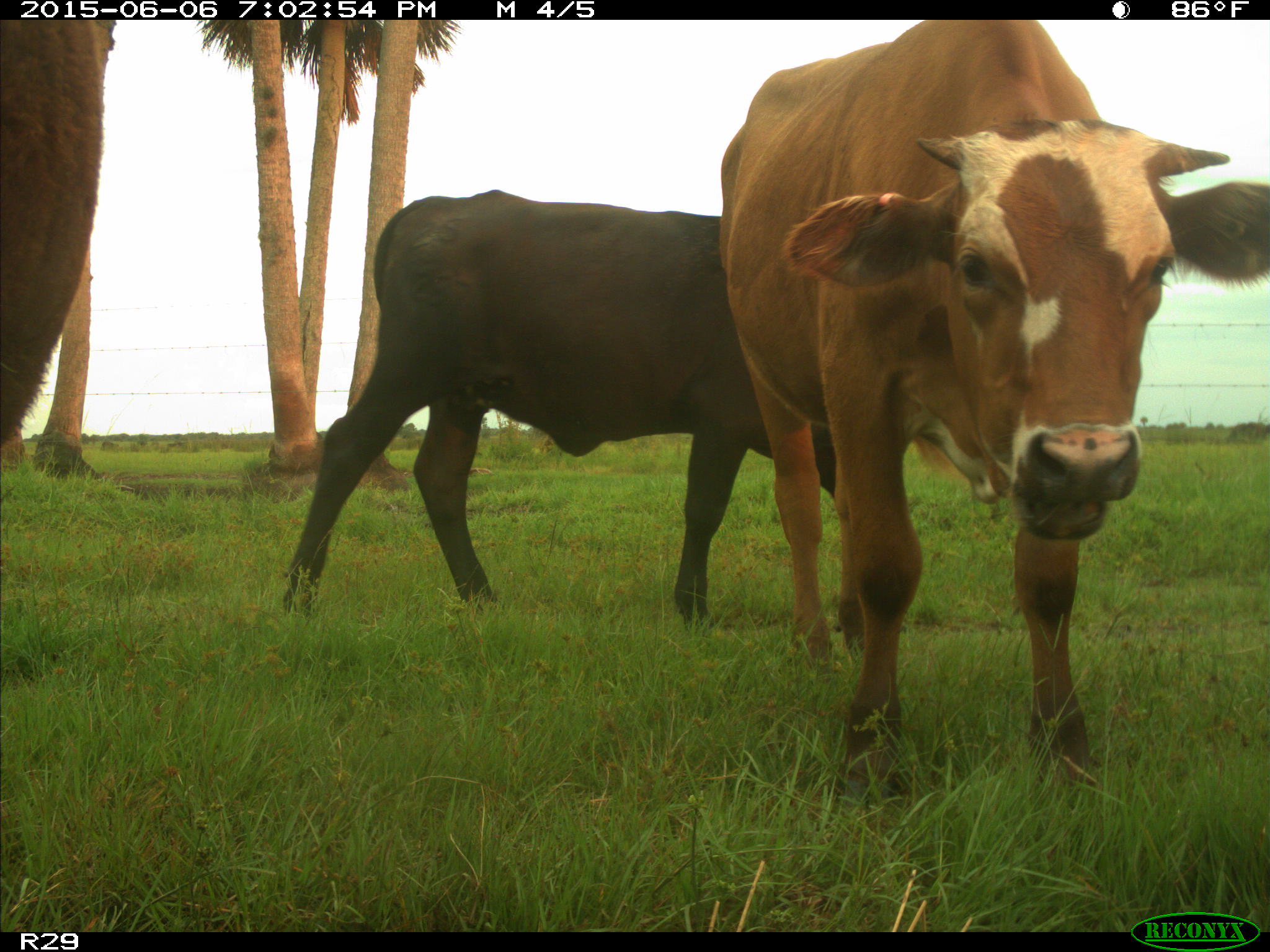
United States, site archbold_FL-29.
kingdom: Animalia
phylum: Chordata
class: Mammalia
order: Artiodactyla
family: Bovidae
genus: Bos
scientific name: Bos taurus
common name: domestic cow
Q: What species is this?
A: Bos taurus (domestic cow).